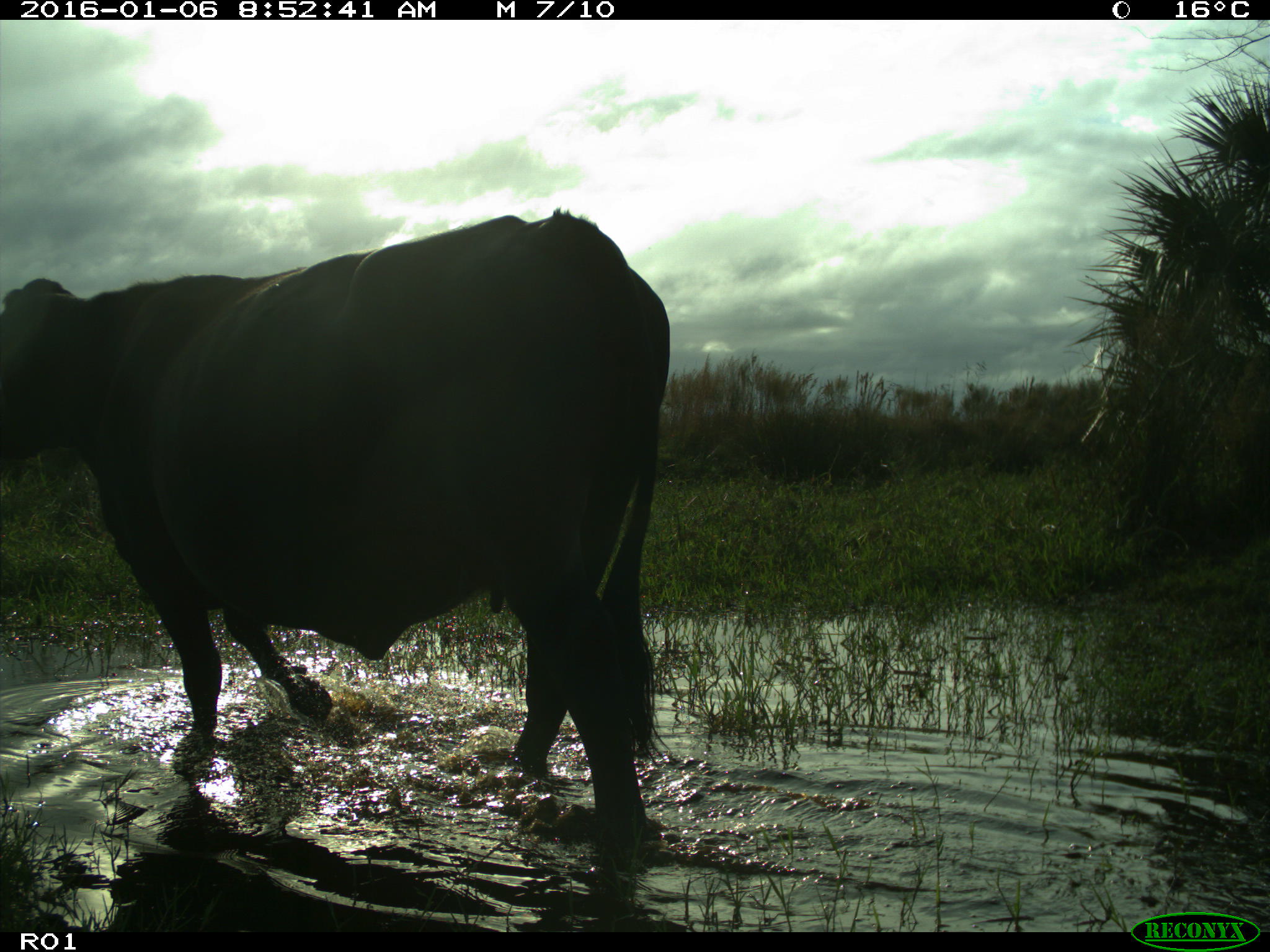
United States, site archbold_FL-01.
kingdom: Animalia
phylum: Chordata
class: Mammalia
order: Artiodactyla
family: Bovidae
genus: Bos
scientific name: Bos taurus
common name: domestic cow